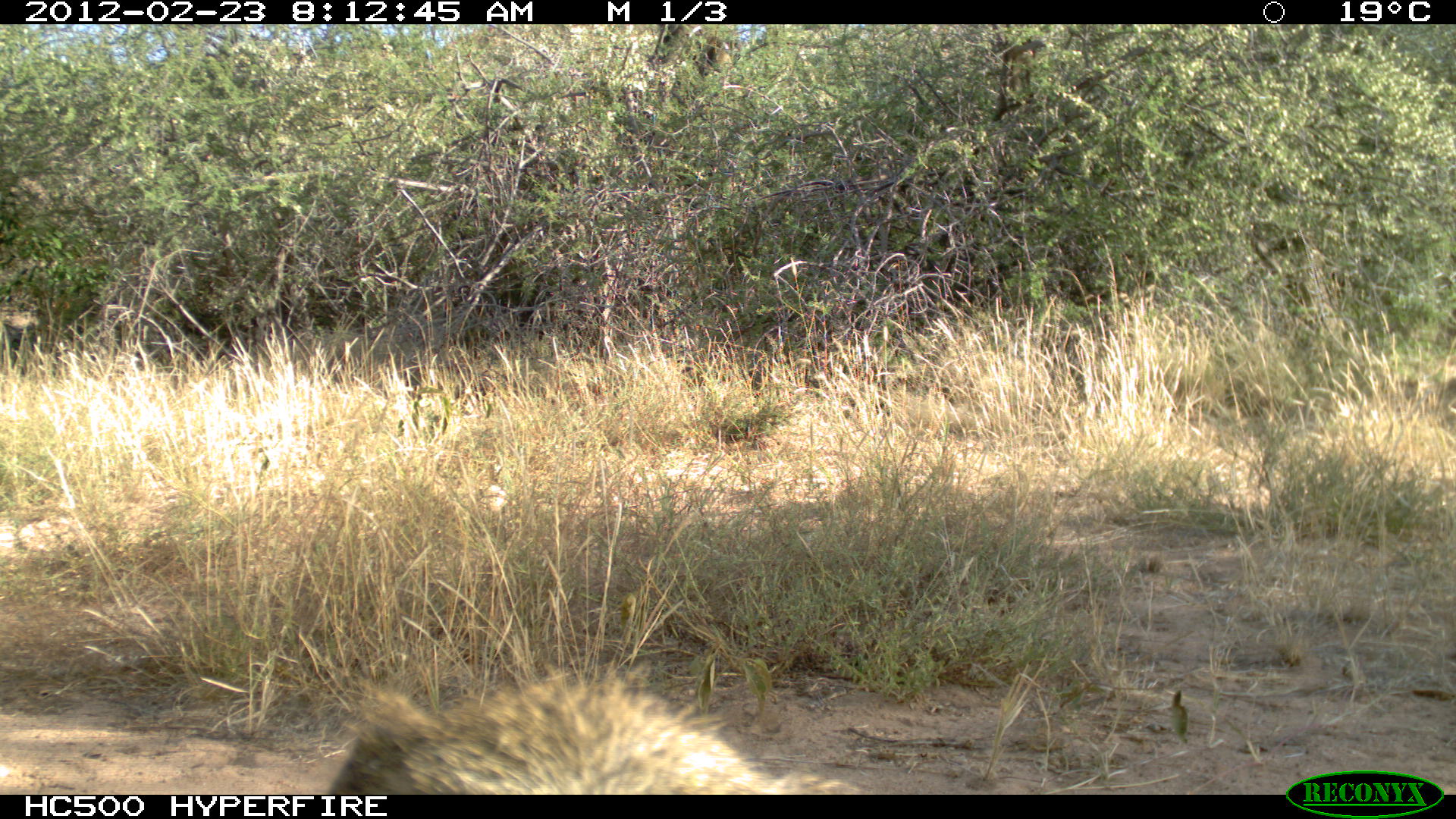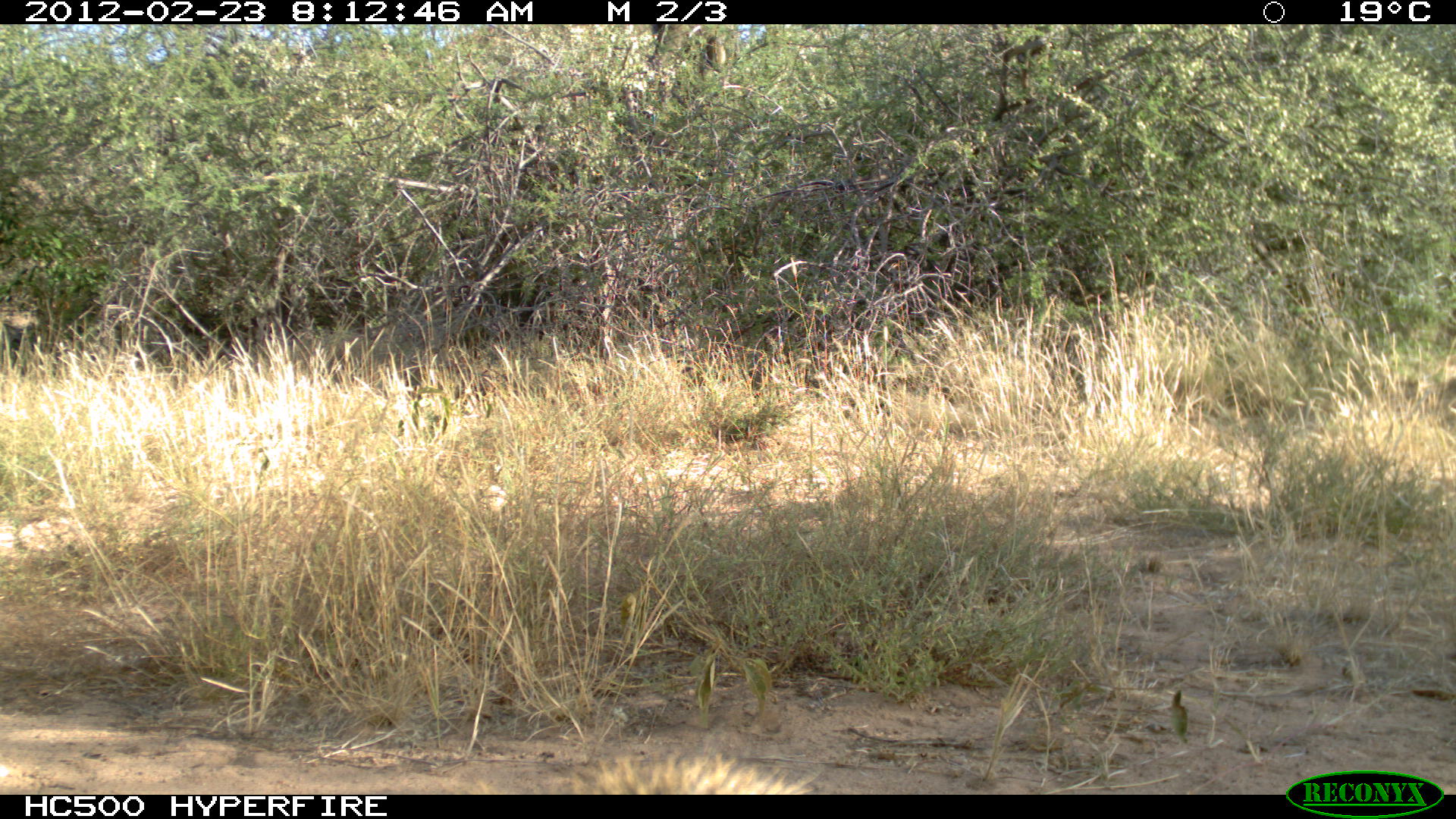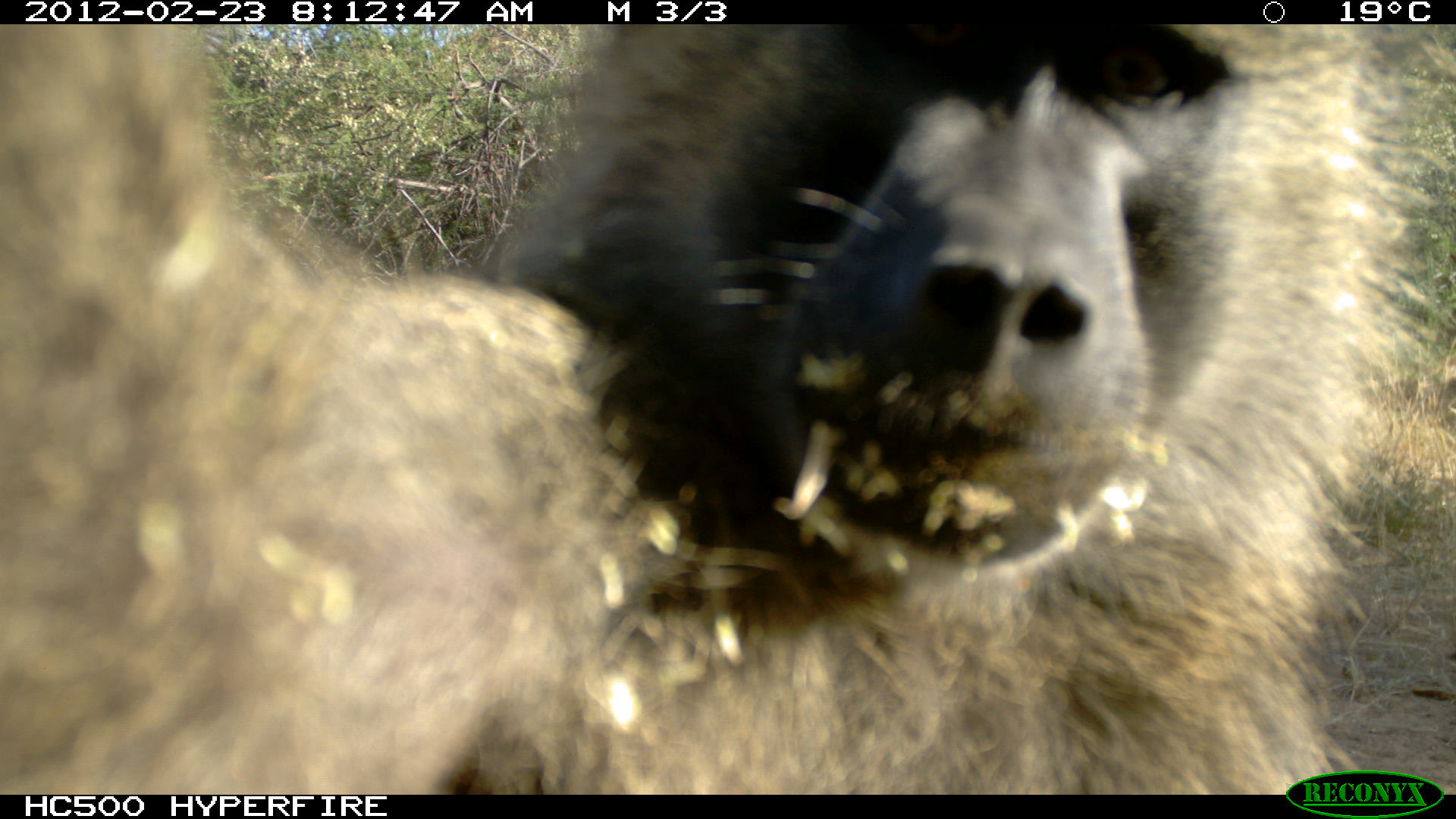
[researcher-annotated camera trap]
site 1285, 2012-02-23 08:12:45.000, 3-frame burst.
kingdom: Animalia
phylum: Chordata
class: Mammalia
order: Primates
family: Cercopithecidae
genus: Papio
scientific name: Papio anubis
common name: olive baboon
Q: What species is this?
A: Papio anubis (olive baboon).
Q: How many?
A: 1.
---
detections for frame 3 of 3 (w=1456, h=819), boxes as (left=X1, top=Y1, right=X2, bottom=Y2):
papio anubis: (left=0, top=16, right=1454, bottom=792)